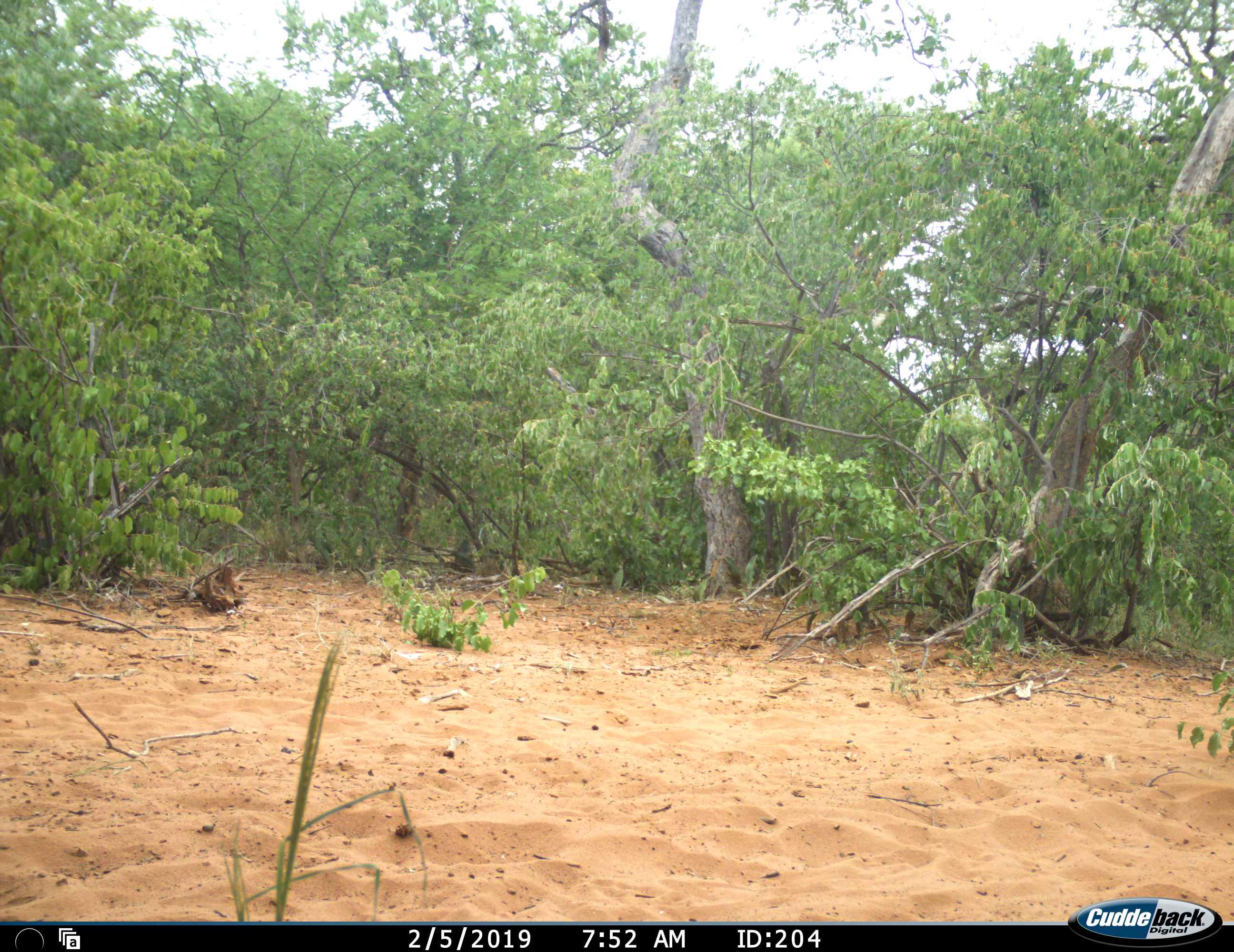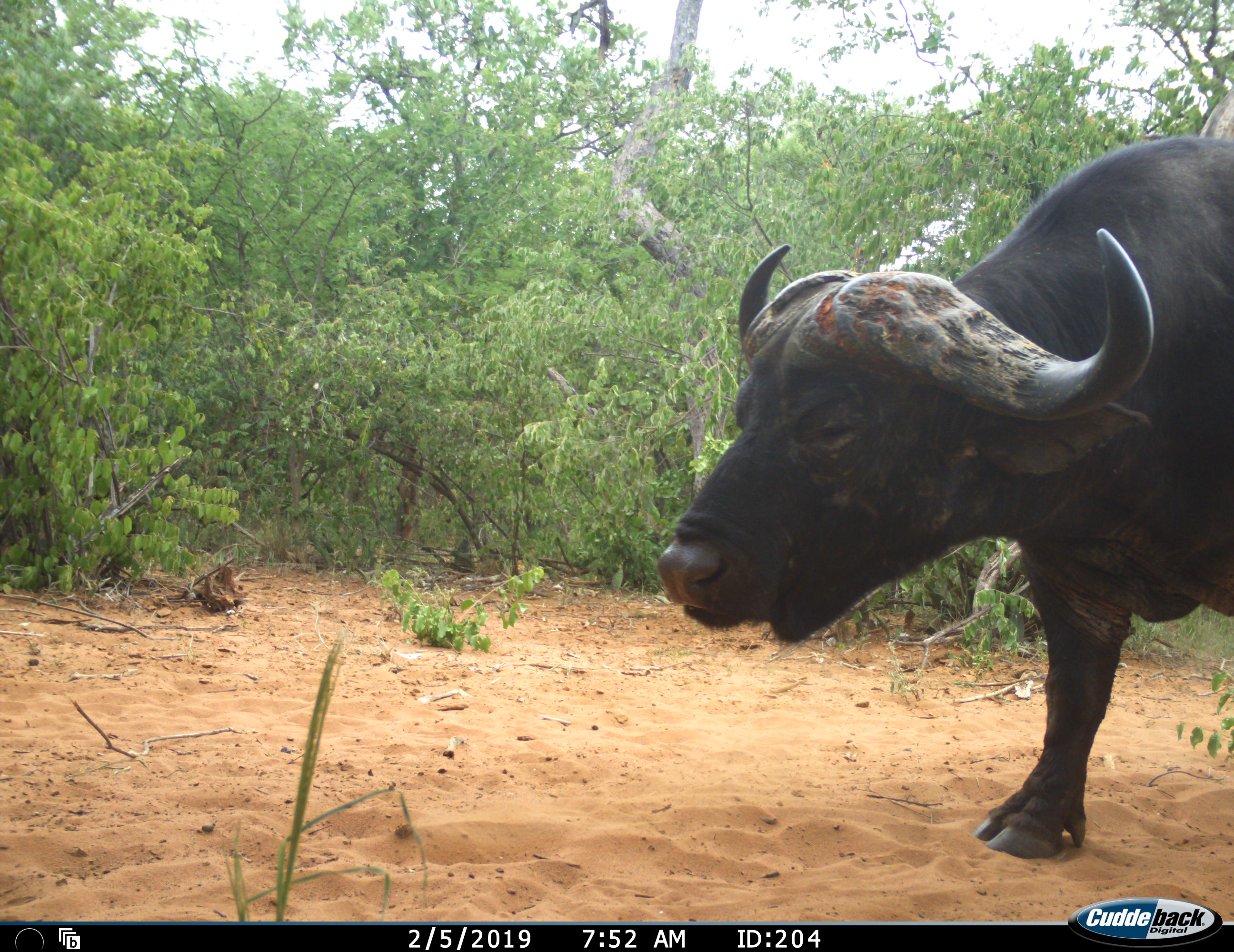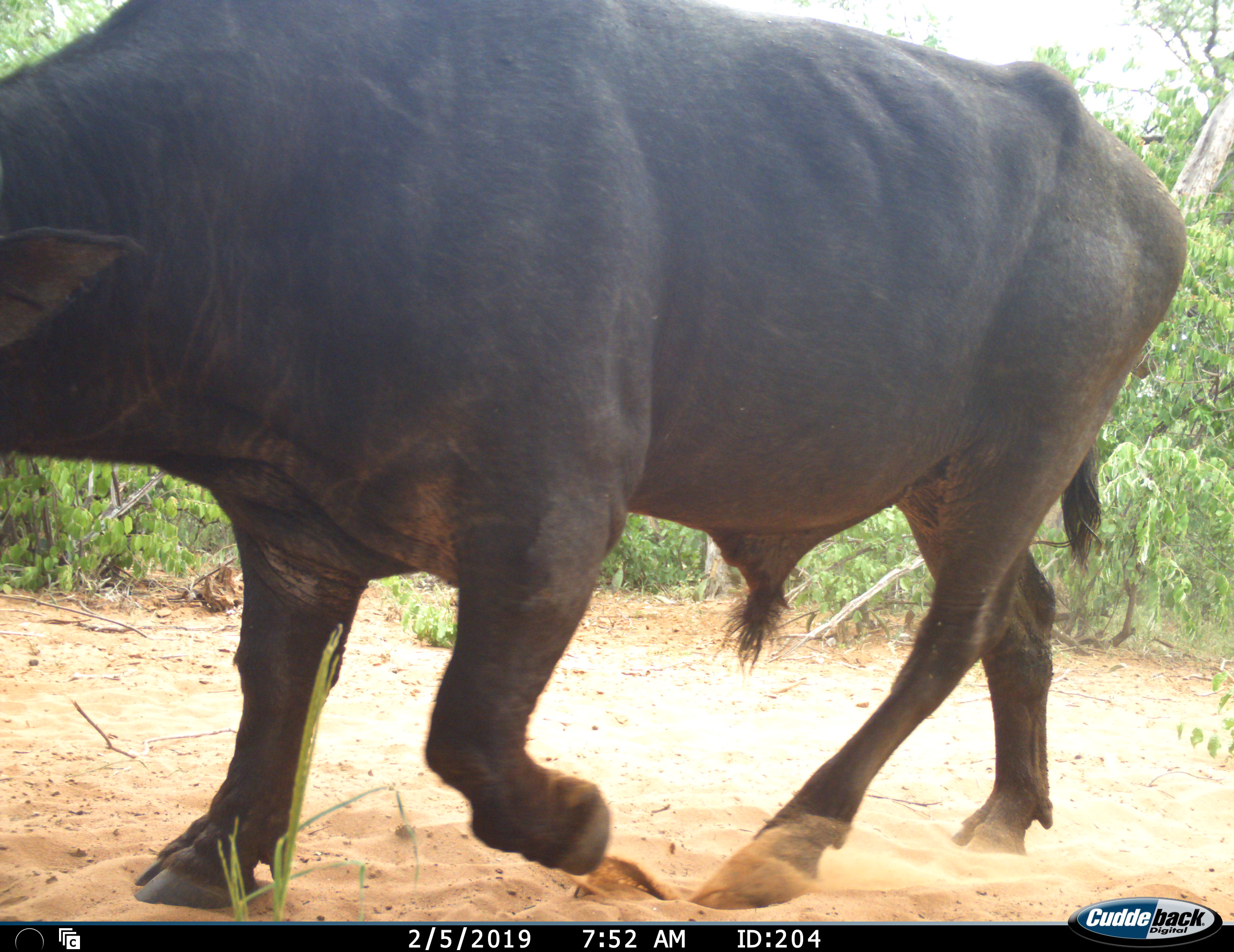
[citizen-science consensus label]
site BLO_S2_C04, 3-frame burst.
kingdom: Animalia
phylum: Chordata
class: Mammalia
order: Artiodactyla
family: Bovidae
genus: Syncerus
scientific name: Syncerus caffer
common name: african buffalo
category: buffalo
Buffalo (african buffalo) (Syncerus caffer), count 1. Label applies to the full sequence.